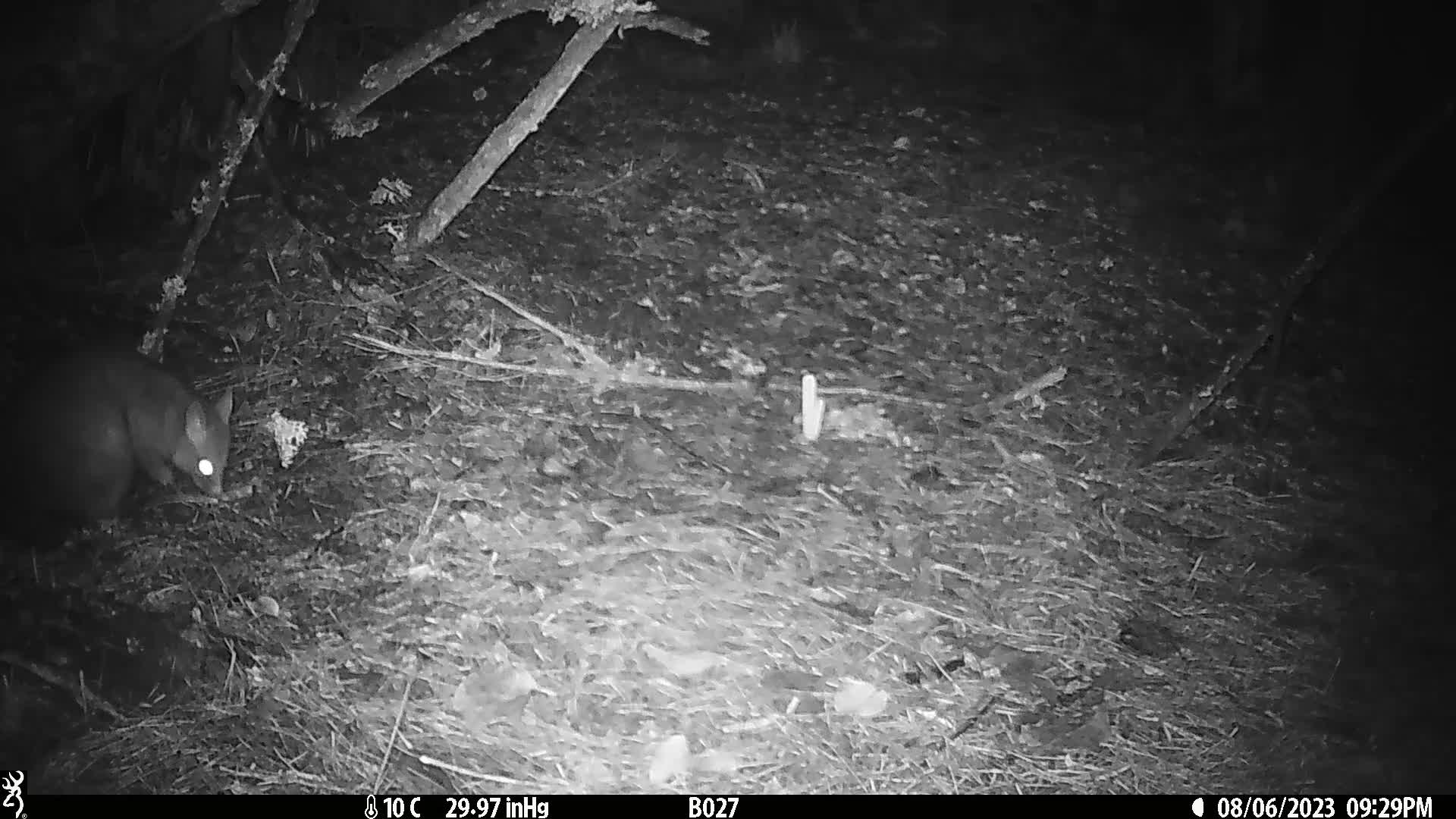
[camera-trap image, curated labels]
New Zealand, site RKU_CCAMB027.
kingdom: Animalia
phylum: Chordata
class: Mammalia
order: Diprotodontia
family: Phalangeridae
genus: Trichosurus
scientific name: Trichosurus vulpecula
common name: common brushtail possum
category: possum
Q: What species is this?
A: Possum (common brushtail possum) (Trichosurus vulpecula).